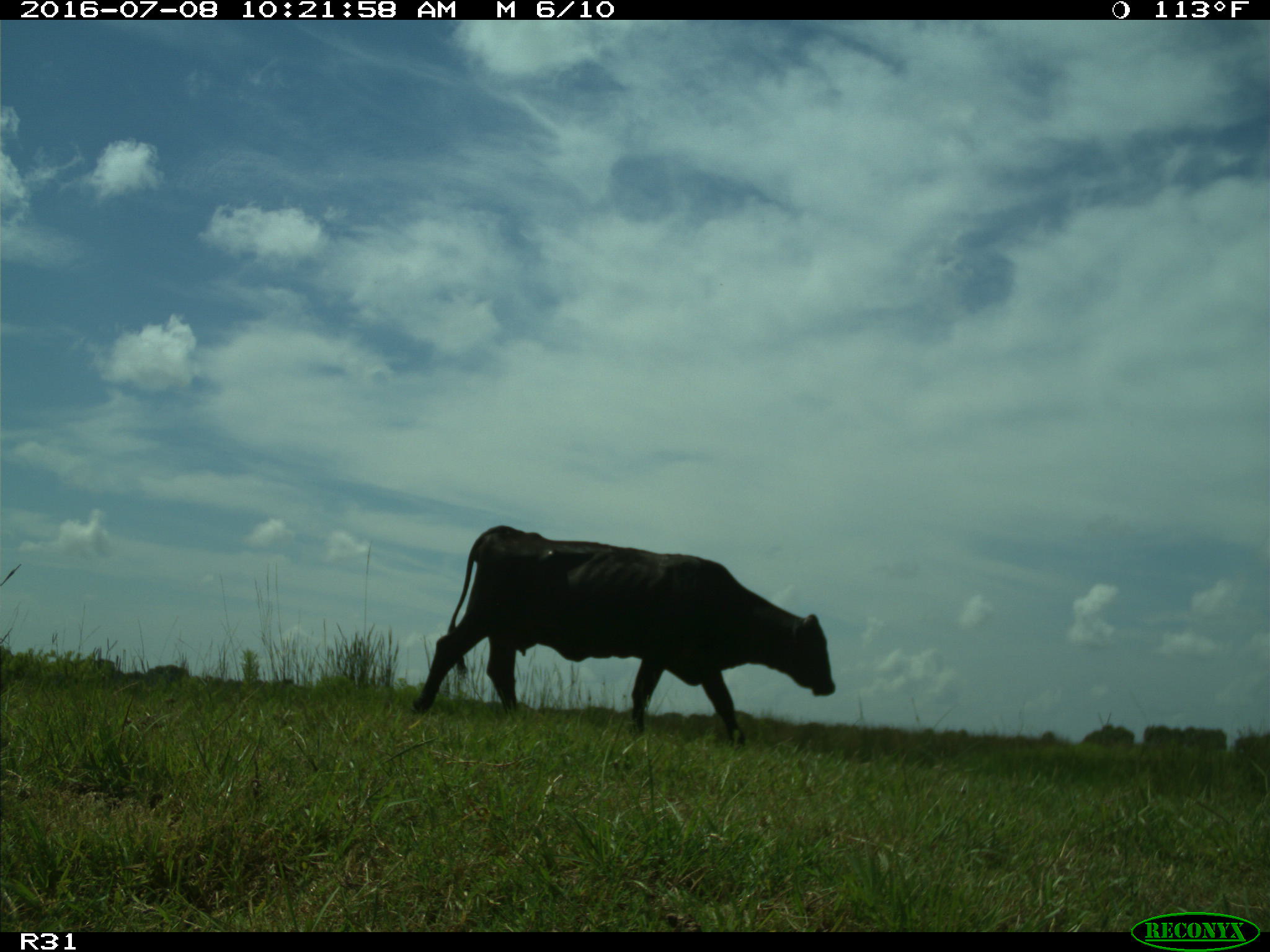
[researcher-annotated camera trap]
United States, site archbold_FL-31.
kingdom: Animalia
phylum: Chordata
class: Mammalia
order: Artiodactyla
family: Bovidae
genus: Bos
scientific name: Bos taurus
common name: domestic cow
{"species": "Bos taurus (domestic cow)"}